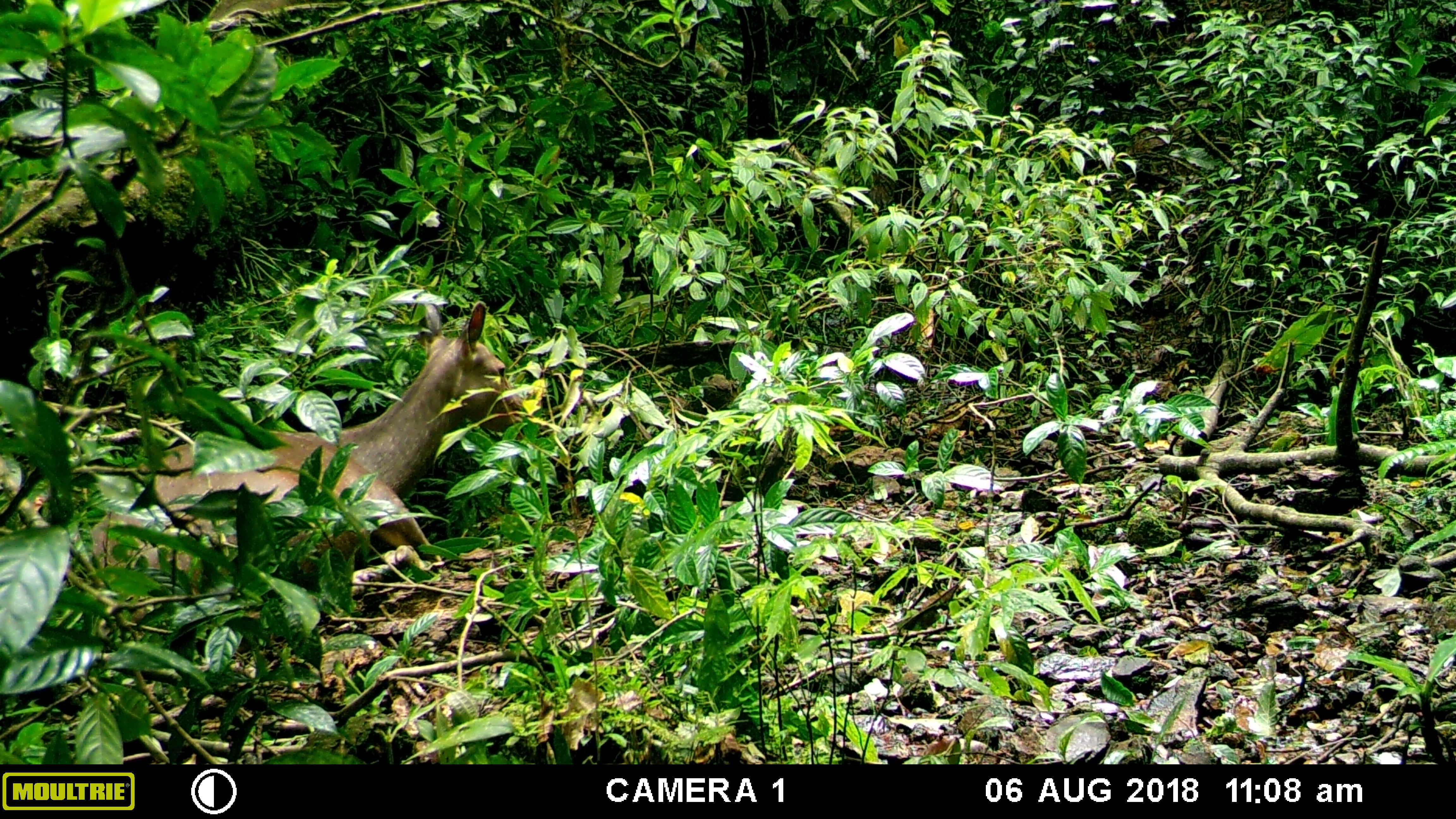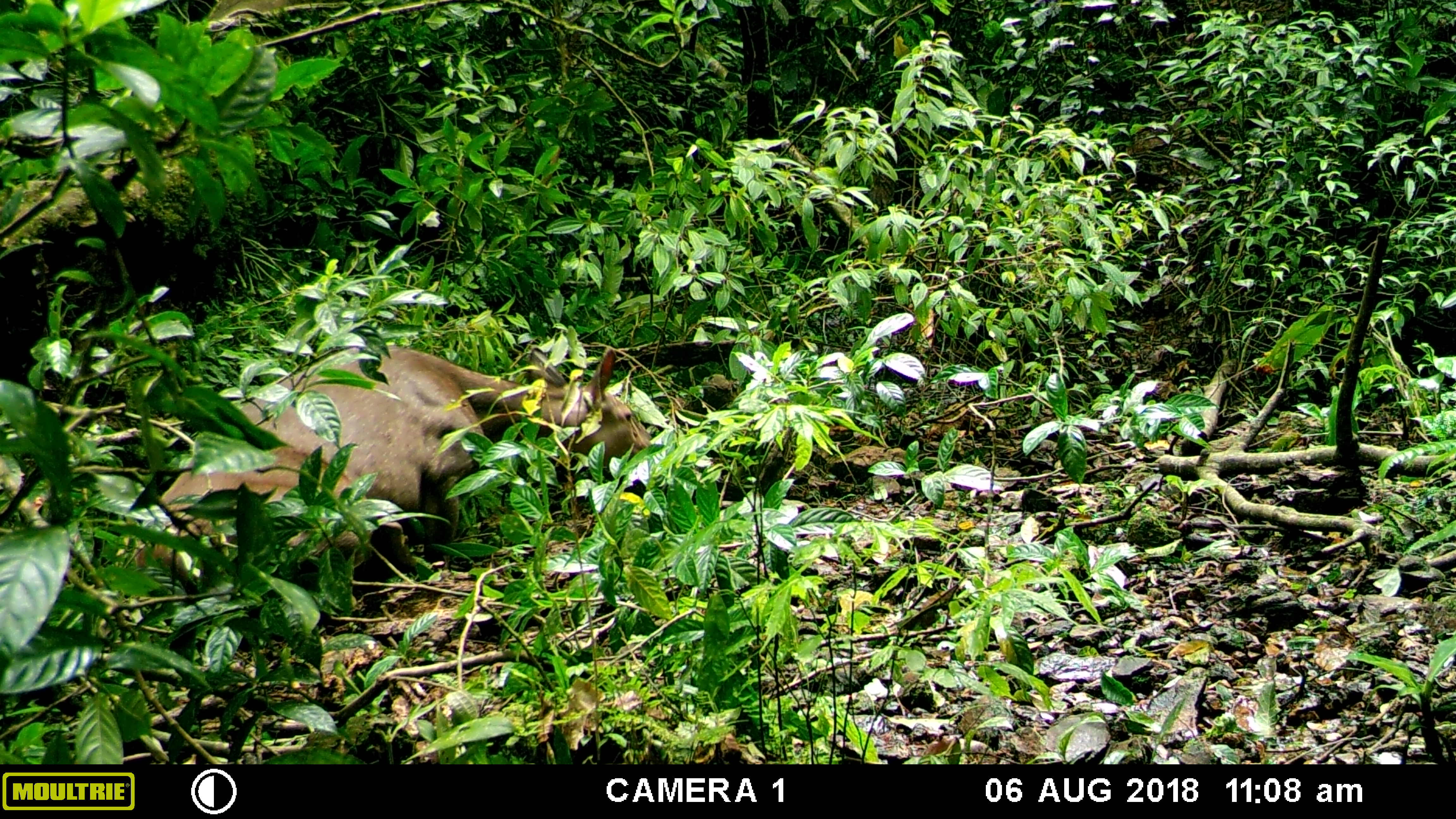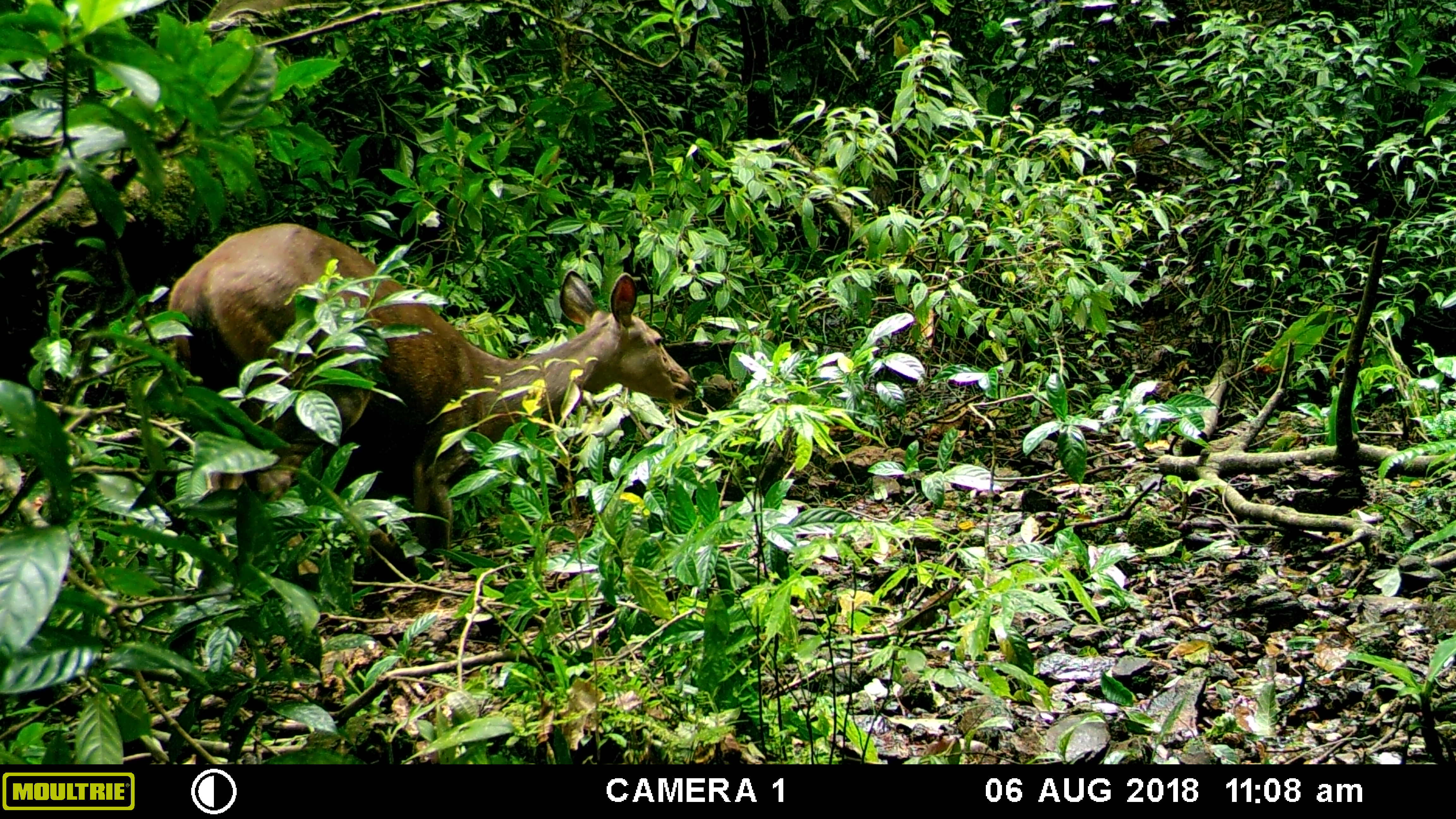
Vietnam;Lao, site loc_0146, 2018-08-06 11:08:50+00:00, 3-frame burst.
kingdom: Animalia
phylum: Chordata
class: Mammalia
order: Artiodactyla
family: Cervidae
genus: Rusa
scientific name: Rusa unicolor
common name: sambar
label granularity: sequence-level